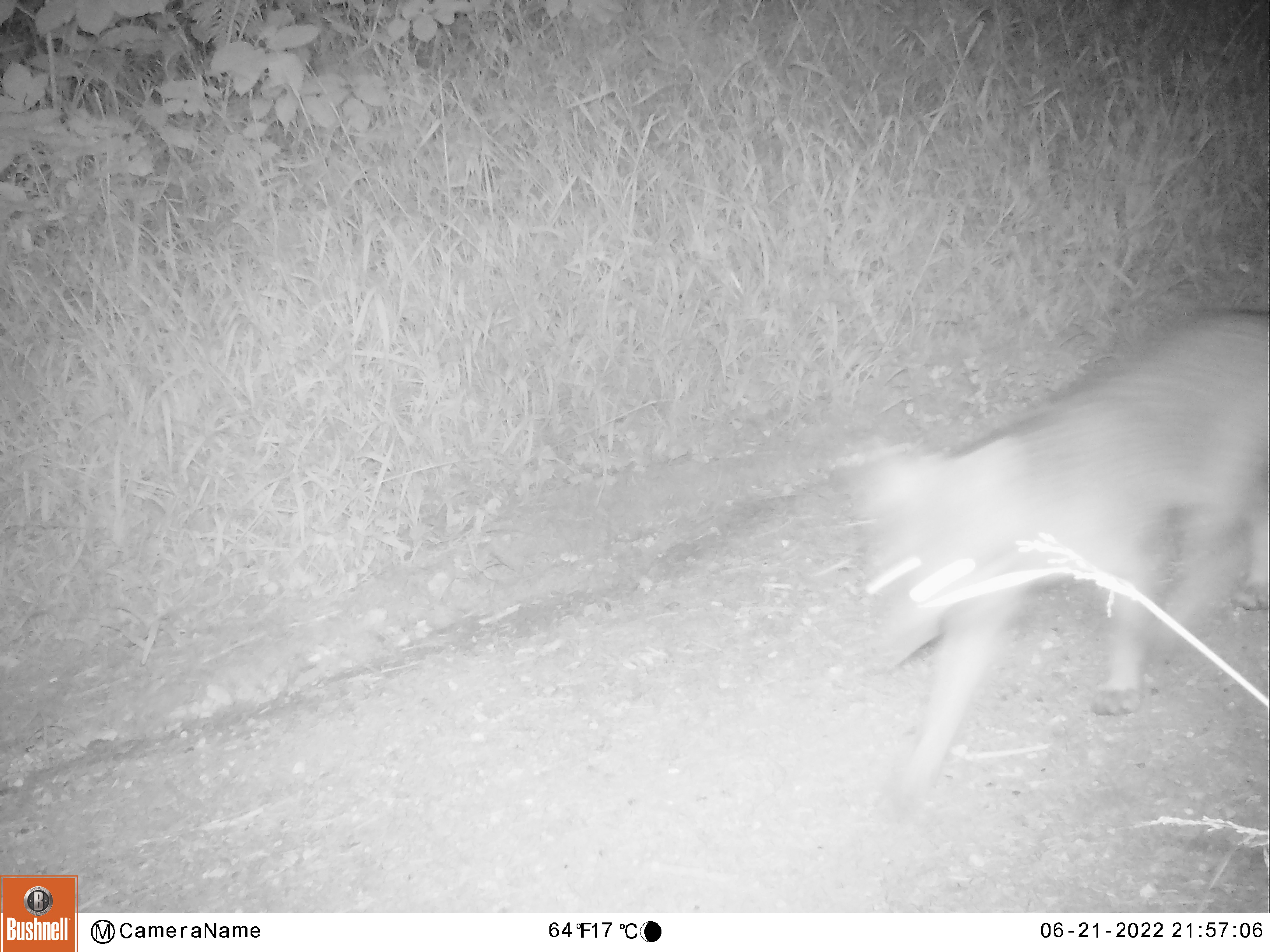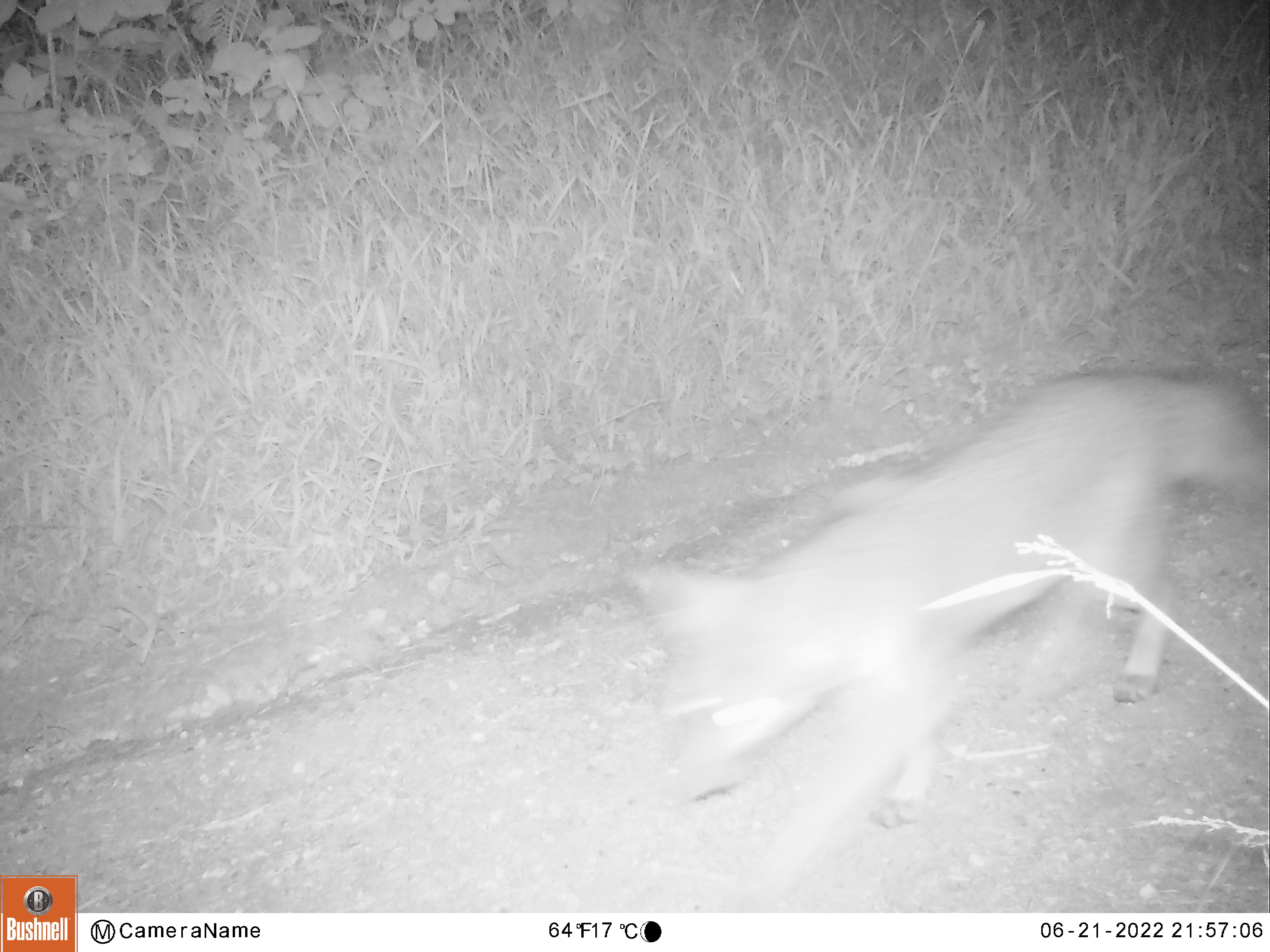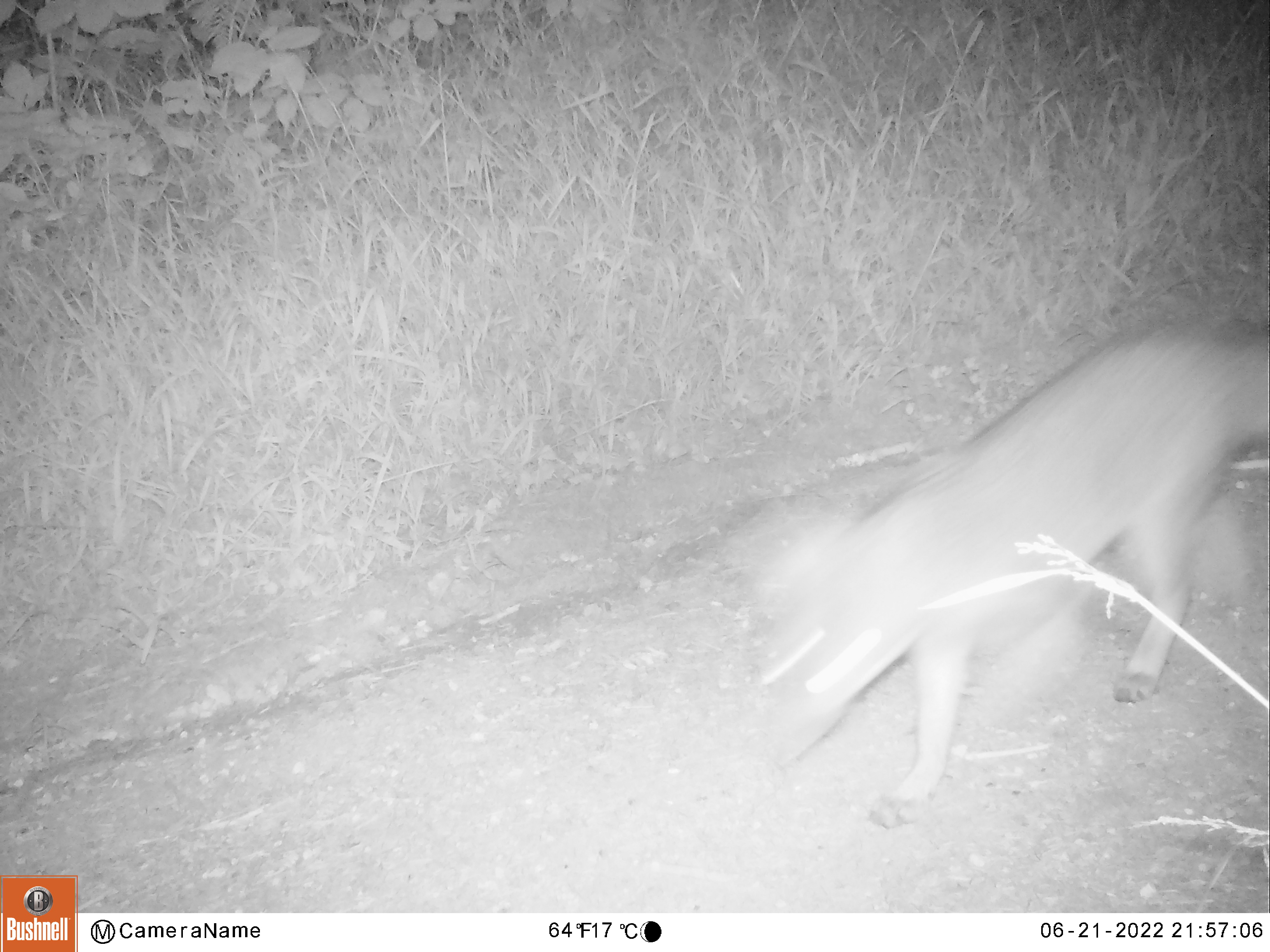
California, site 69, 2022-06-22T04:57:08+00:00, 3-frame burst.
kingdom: Animalia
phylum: Chordata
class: Mammalia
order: Carnivora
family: Canidae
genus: Urocyon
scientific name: Urocyon cinereoargenteus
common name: gray fox